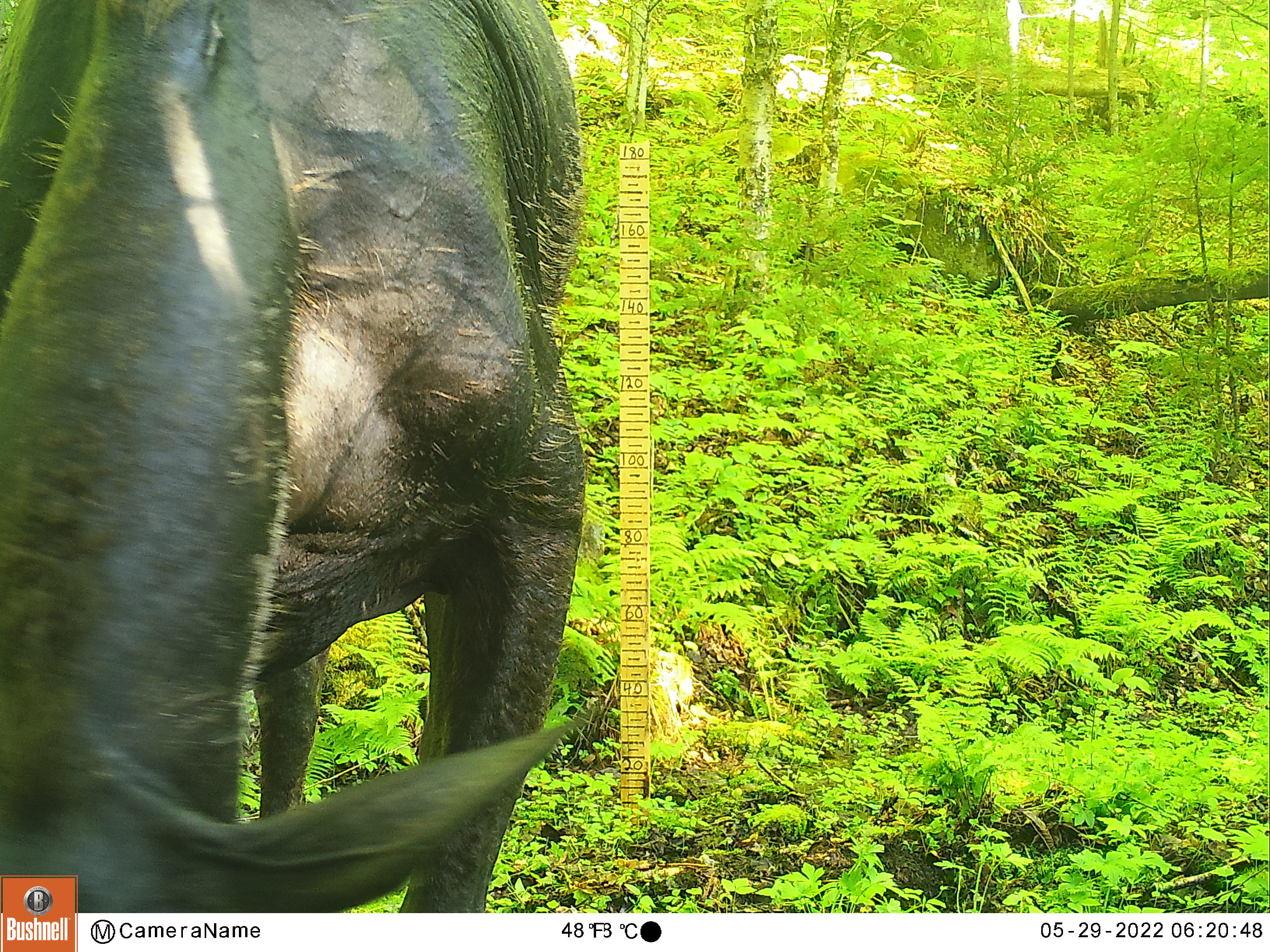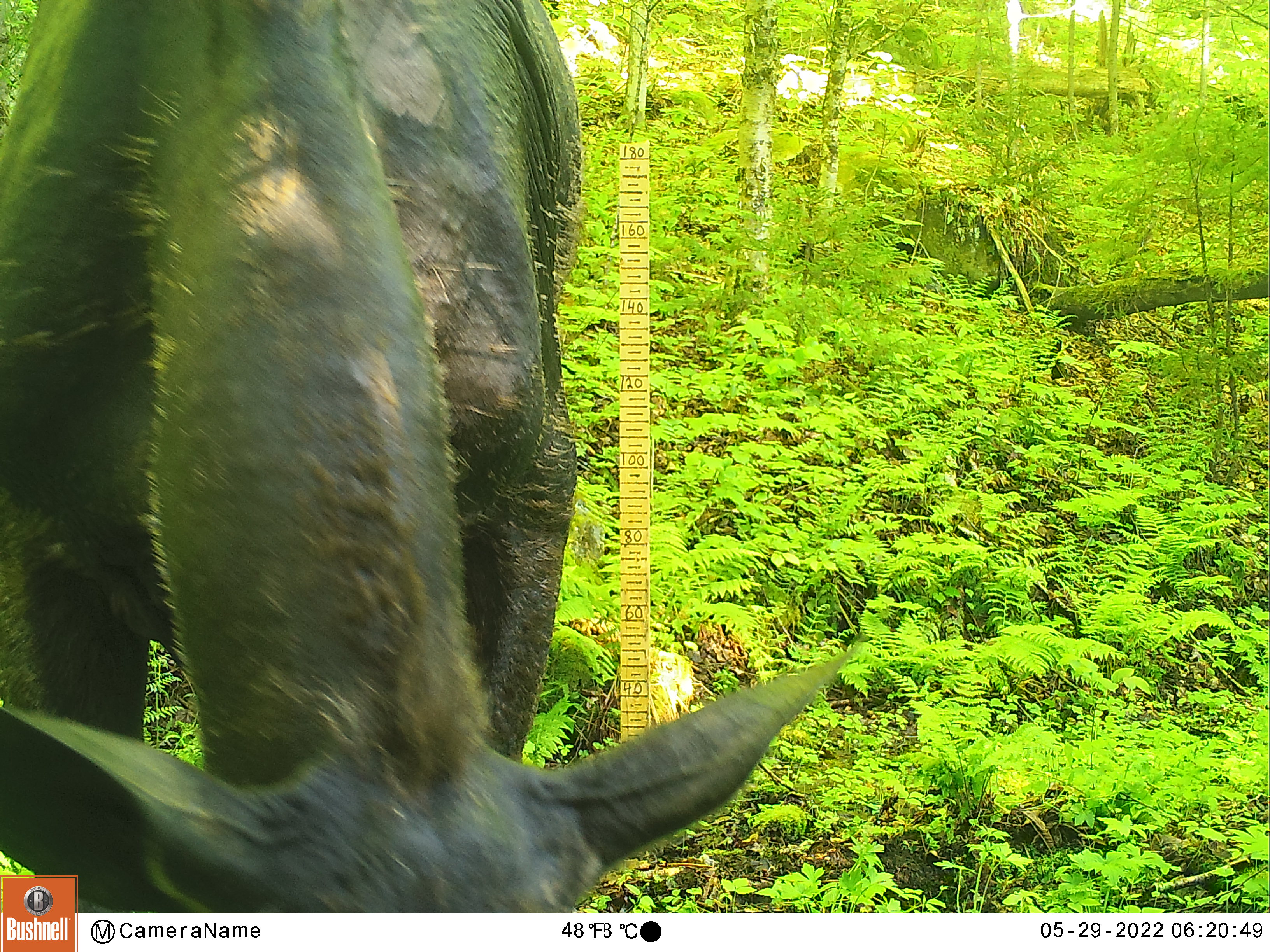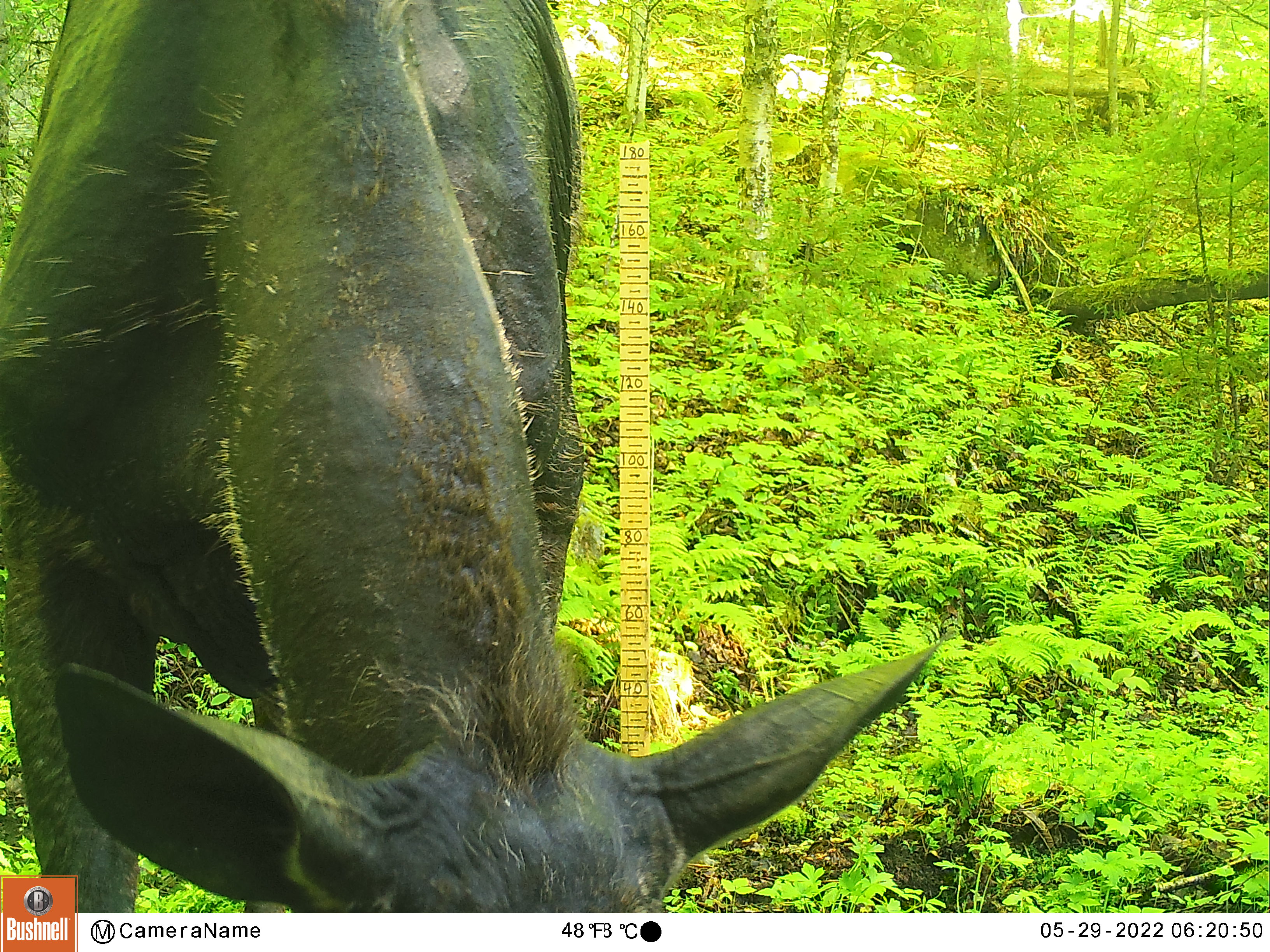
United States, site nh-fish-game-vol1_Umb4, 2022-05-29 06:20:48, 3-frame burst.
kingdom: Animalia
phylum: Chordata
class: Mammalia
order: Artiodactyla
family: Cervidae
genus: Alces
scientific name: Alces alces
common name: moose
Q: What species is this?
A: Moose (Alces alces).